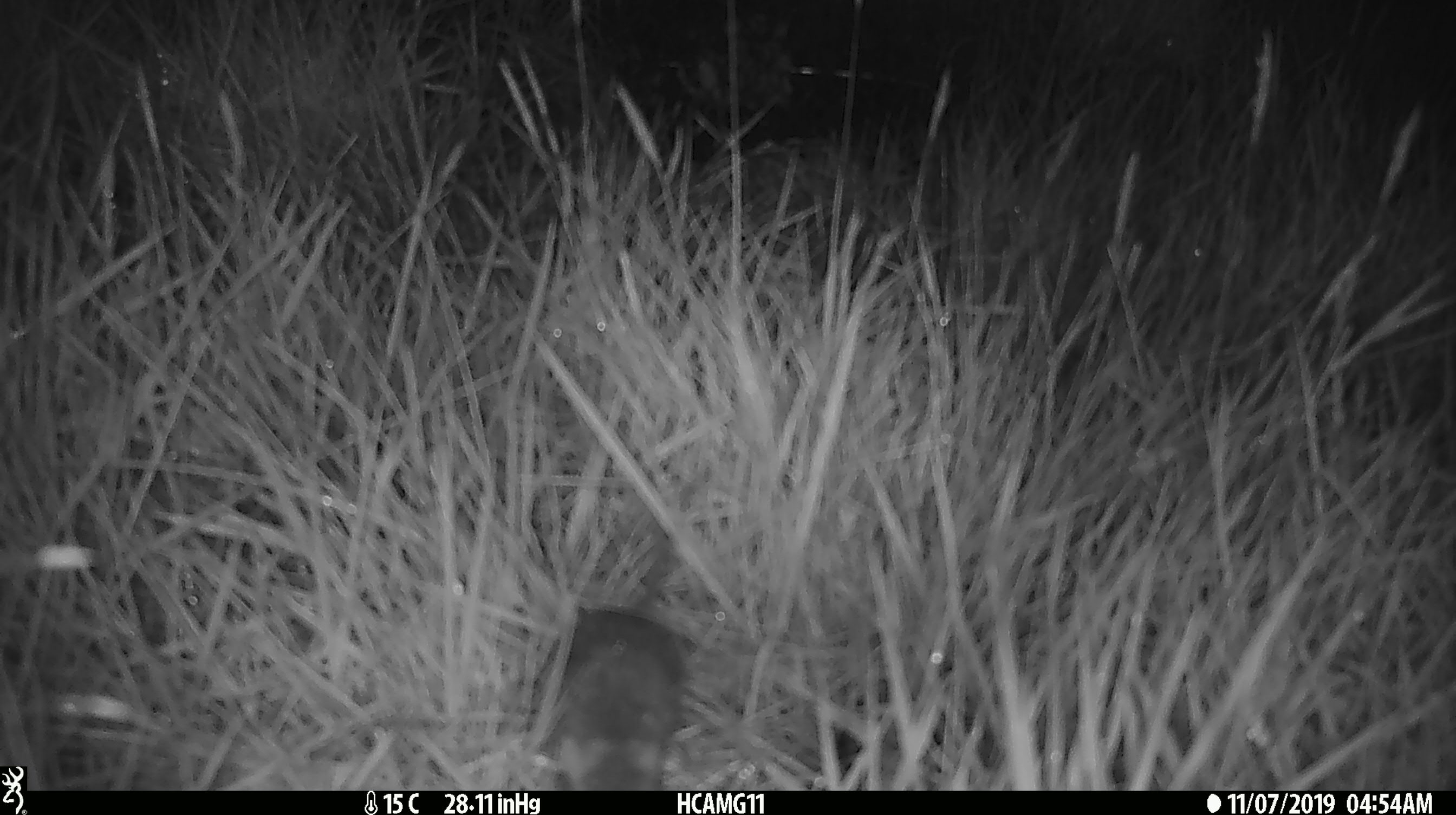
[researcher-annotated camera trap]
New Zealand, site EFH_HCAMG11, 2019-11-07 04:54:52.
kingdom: Animalia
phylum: Chordata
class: Mammalia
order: Rodentia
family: Muridae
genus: Mus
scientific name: Mus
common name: mouse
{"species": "mouse (Mus)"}